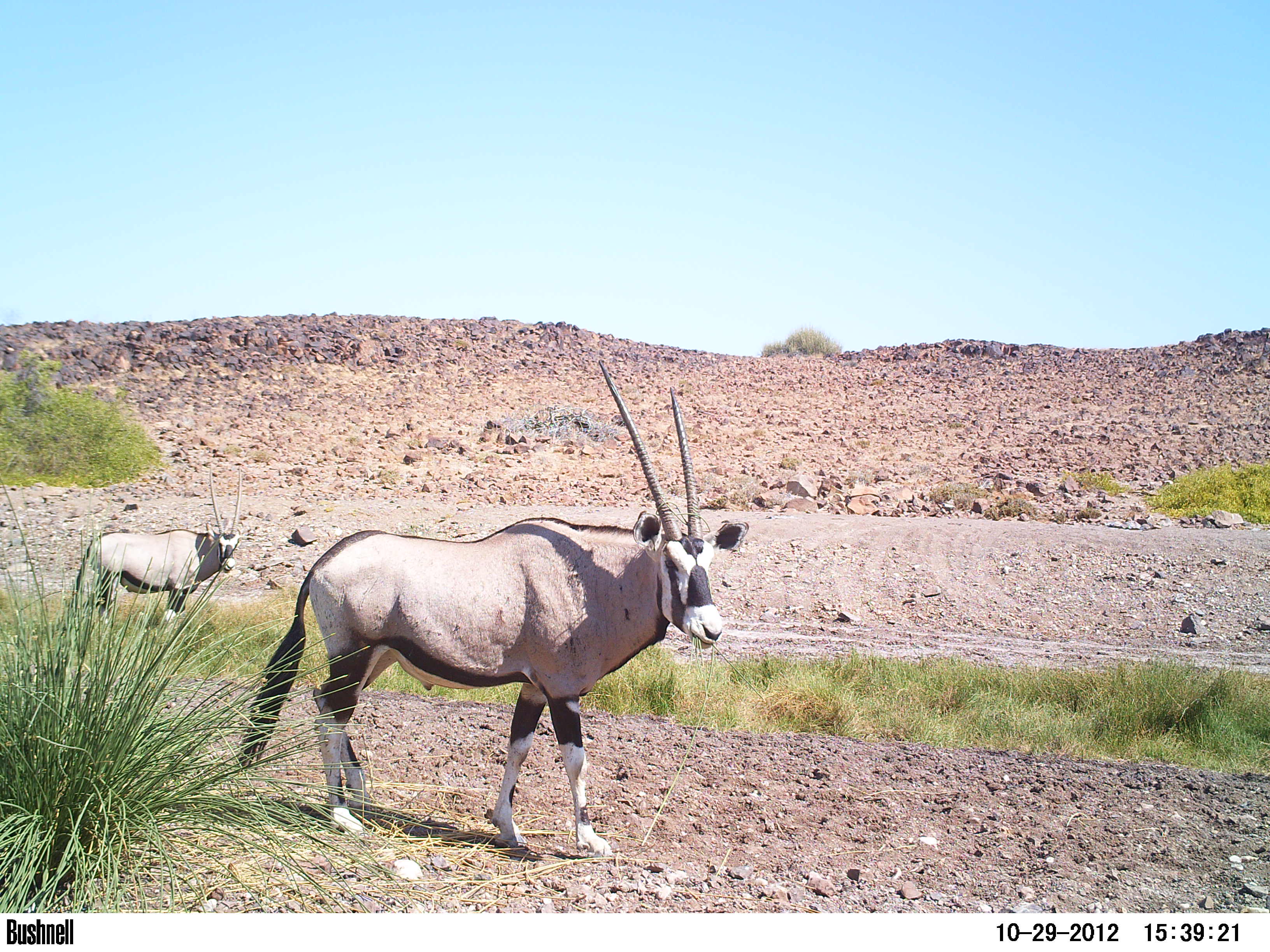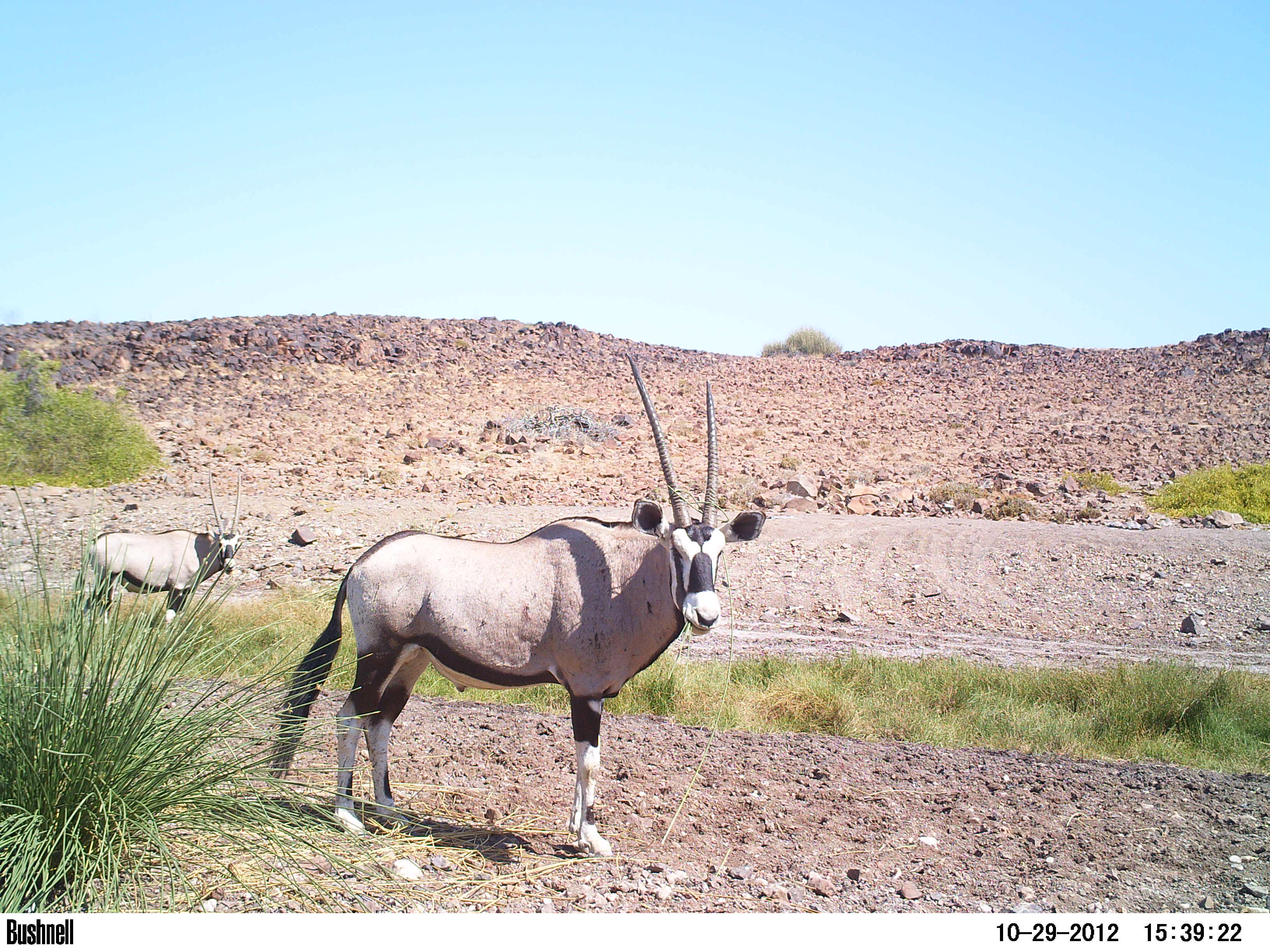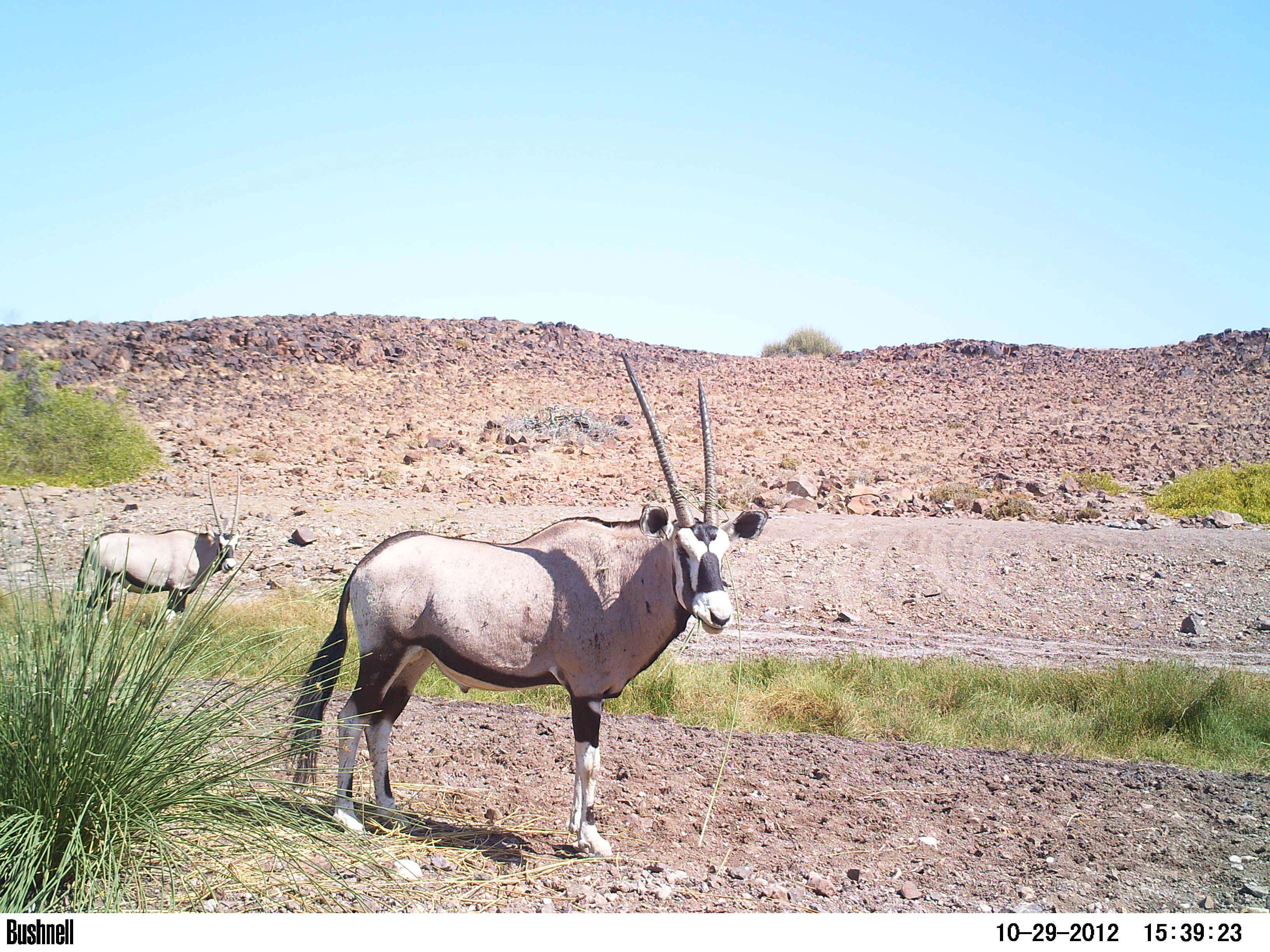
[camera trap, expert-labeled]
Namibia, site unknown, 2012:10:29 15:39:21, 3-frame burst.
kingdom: Animalia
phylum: Chordata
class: Mammalia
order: Artiodactyla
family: Bovidae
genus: Oryx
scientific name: Oryx gazella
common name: gemsbok